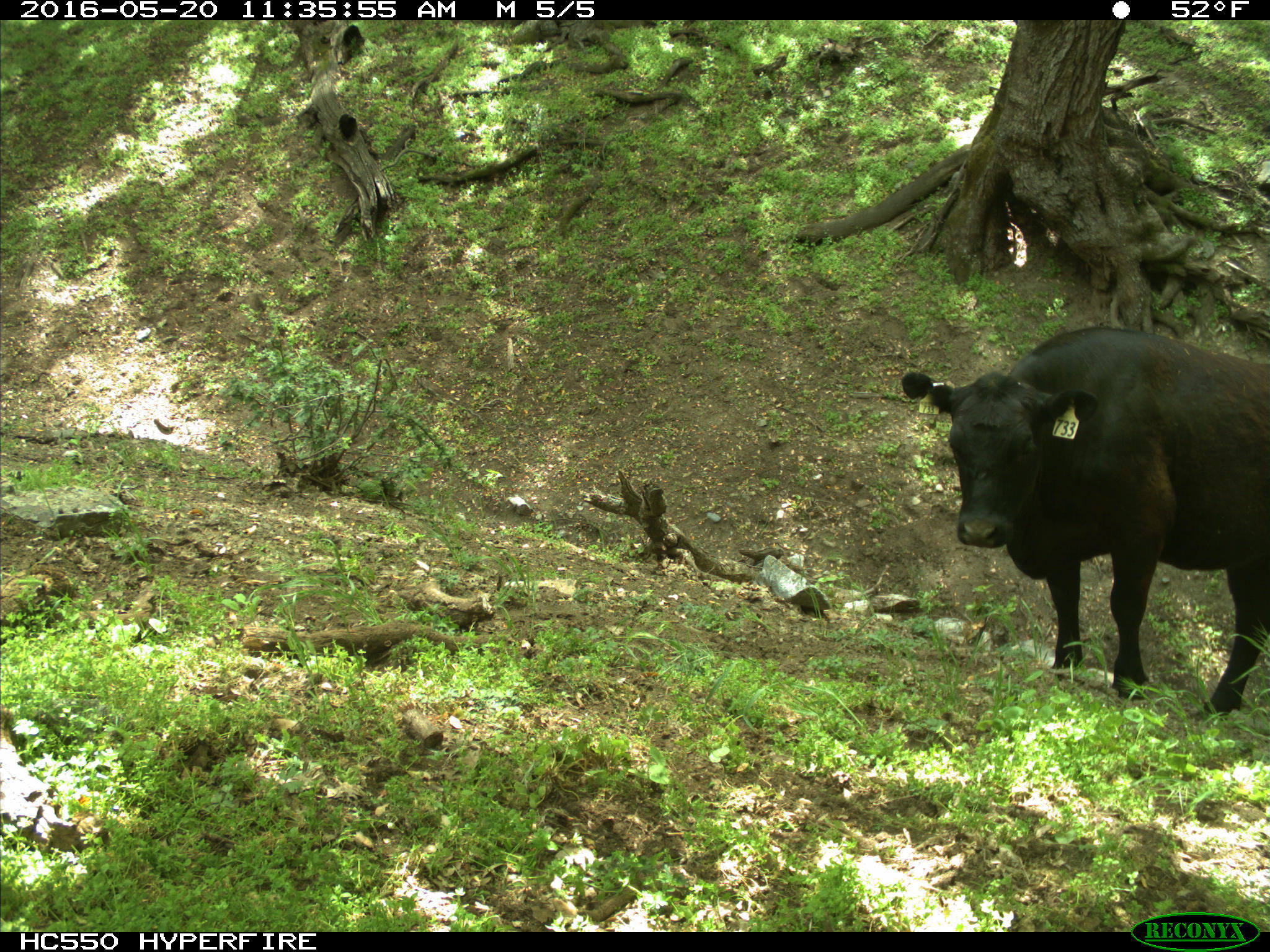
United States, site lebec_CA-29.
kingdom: Animalia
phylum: Chordata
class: Mammalia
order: Artiodactyla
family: Bovidae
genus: Bos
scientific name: Bos taurus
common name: domestic cow